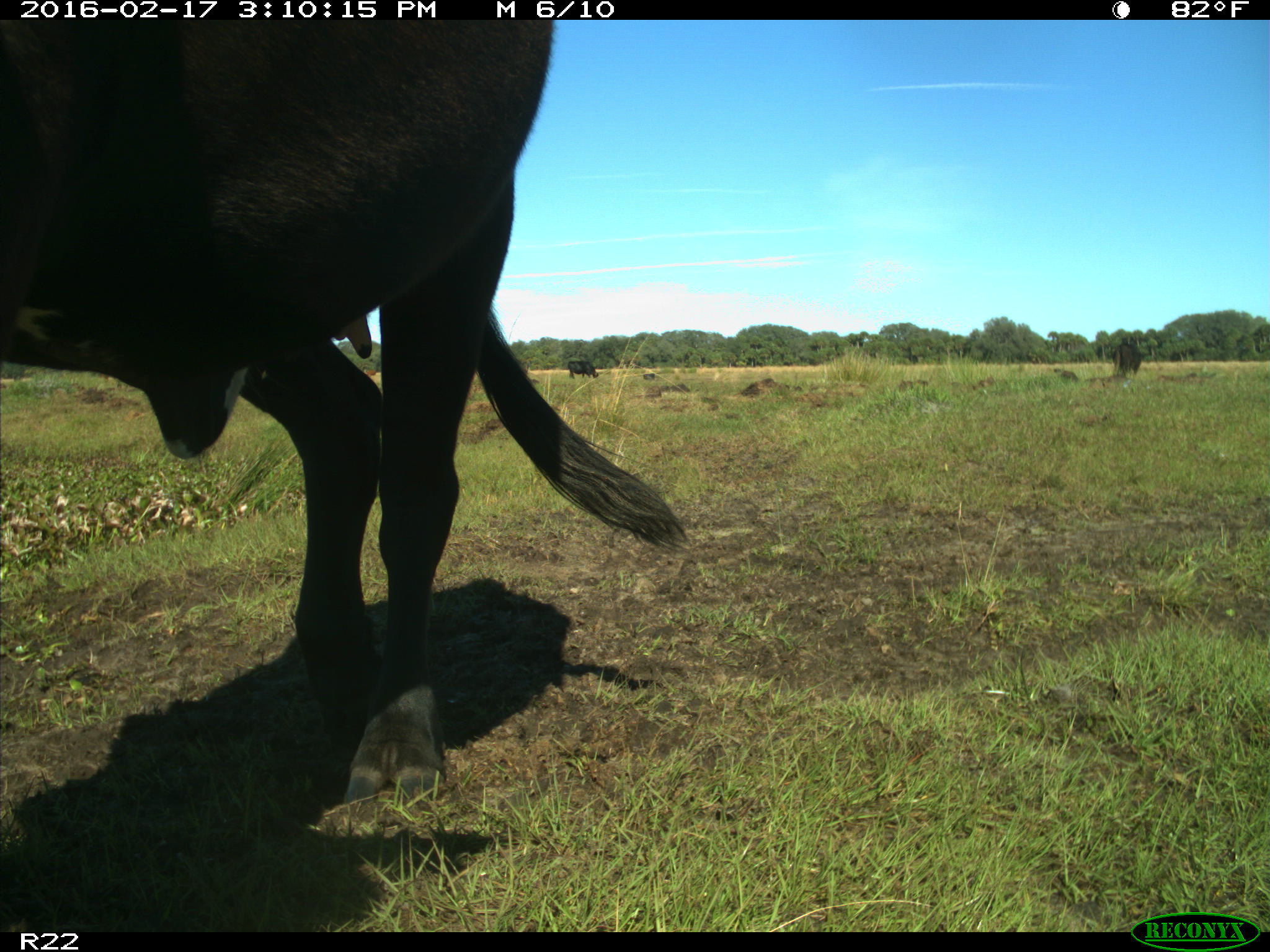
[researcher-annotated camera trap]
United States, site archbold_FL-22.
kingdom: Animalia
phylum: Chordata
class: Mammalia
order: Artiodactyla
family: Bovidae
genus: Bos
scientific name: Bos taurus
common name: domestic cow